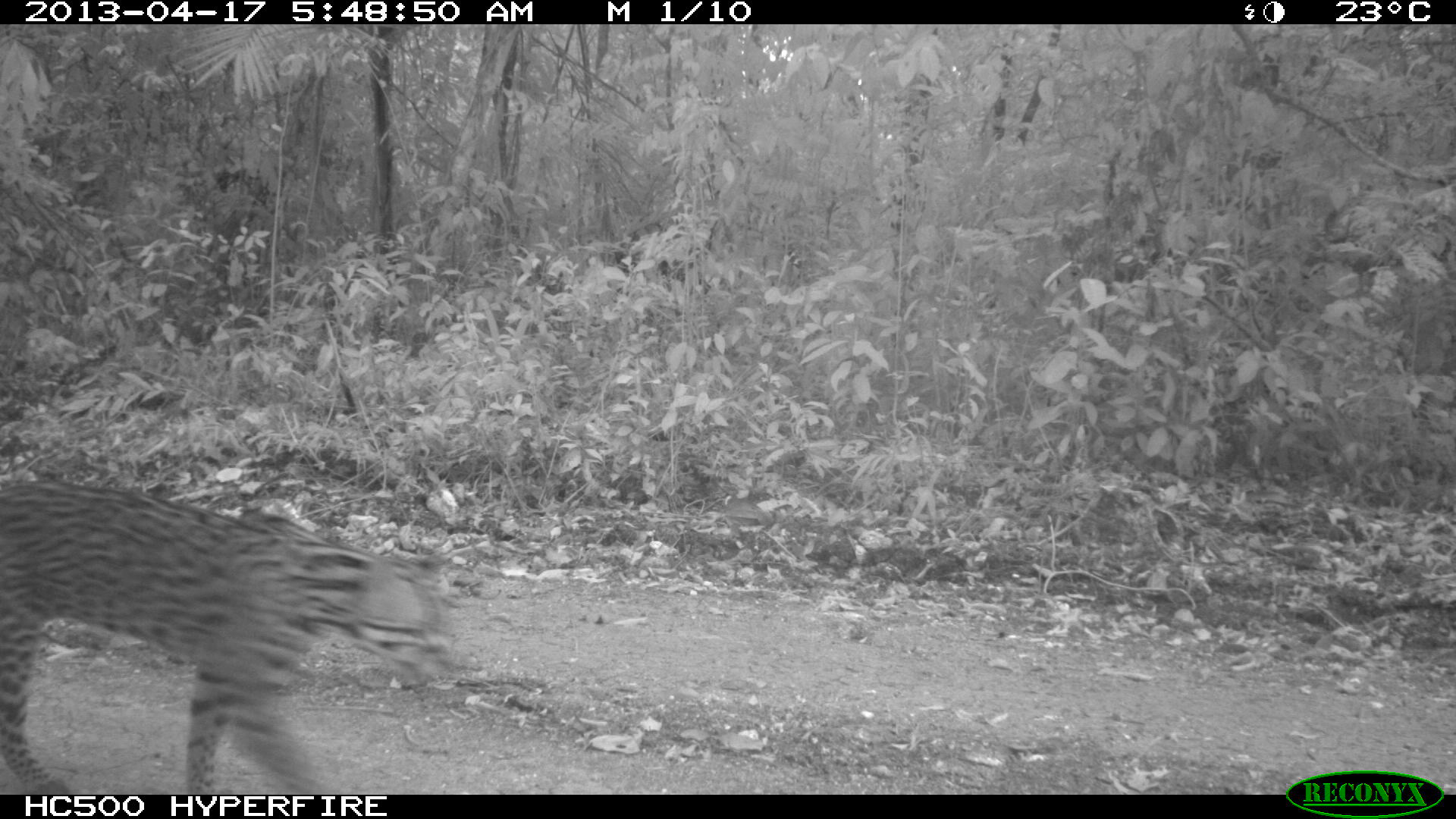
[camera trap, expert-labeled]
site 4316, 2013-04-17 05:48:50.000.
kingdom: Animalia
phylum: Chordata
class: Mammalia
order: Carnivora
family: Felidae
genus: Leopardus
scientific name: Leopardus pardalis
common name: ocelot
Leopardus pardalis (ocelot), count 1.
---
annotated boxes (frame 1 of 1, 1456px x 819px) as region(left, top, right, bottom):
leopardus pardalis: region(0, 473, 461, 795)